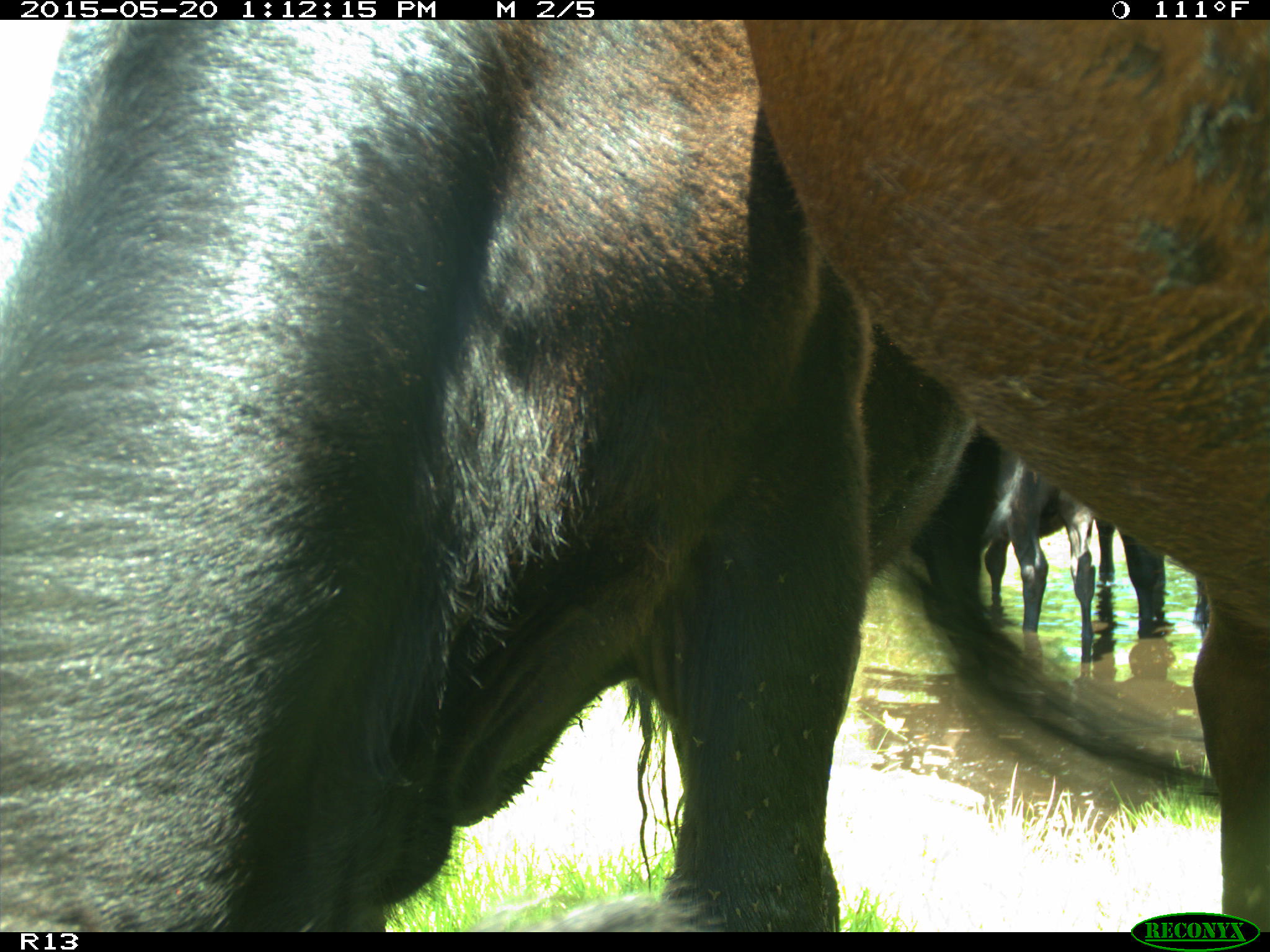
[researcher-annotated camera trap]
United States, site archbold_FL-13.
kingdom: Animalia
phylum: Chordata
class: Mammalia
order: Artiodactyla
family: Bovidae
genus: Bos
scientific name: Bos taurus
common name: domestic cow